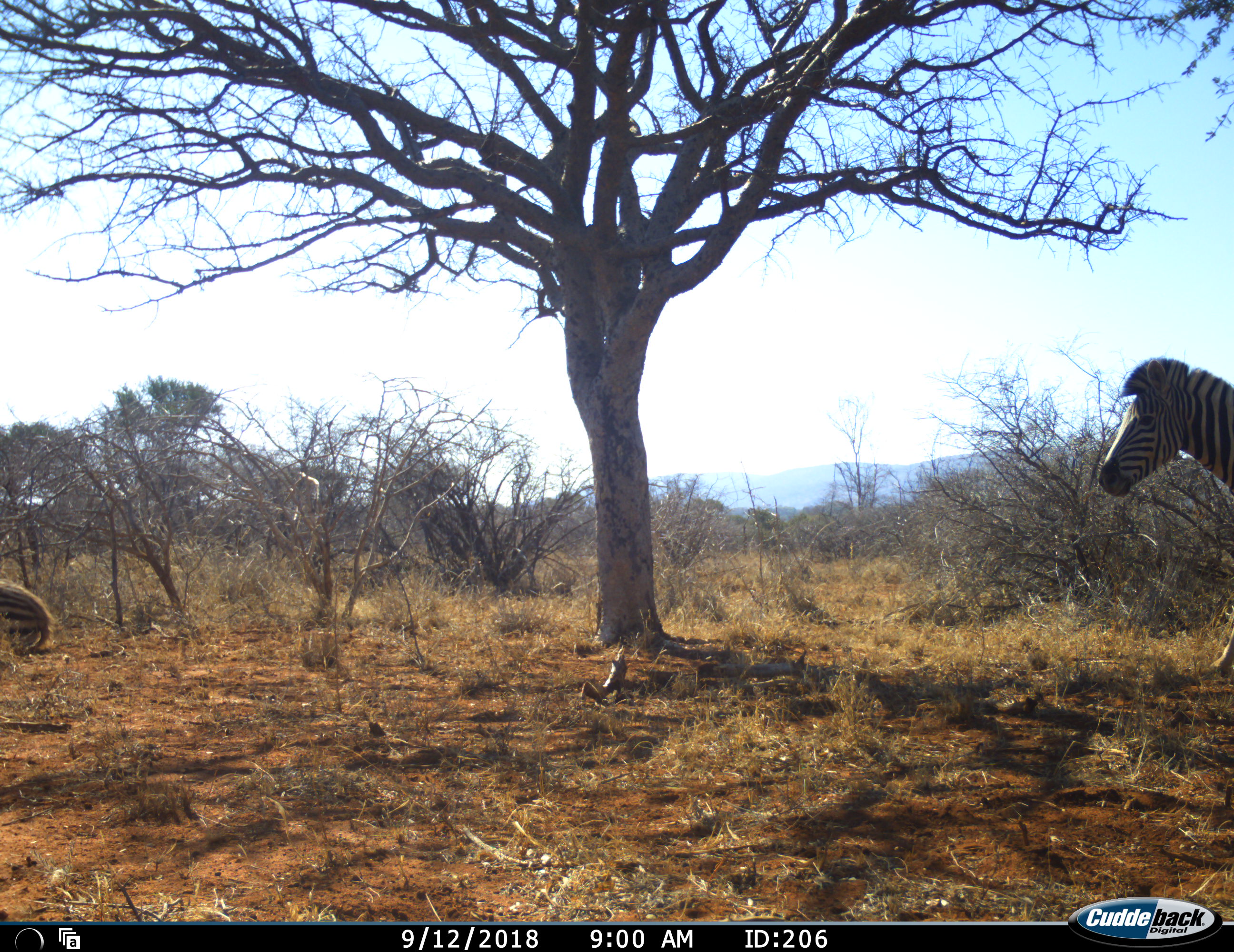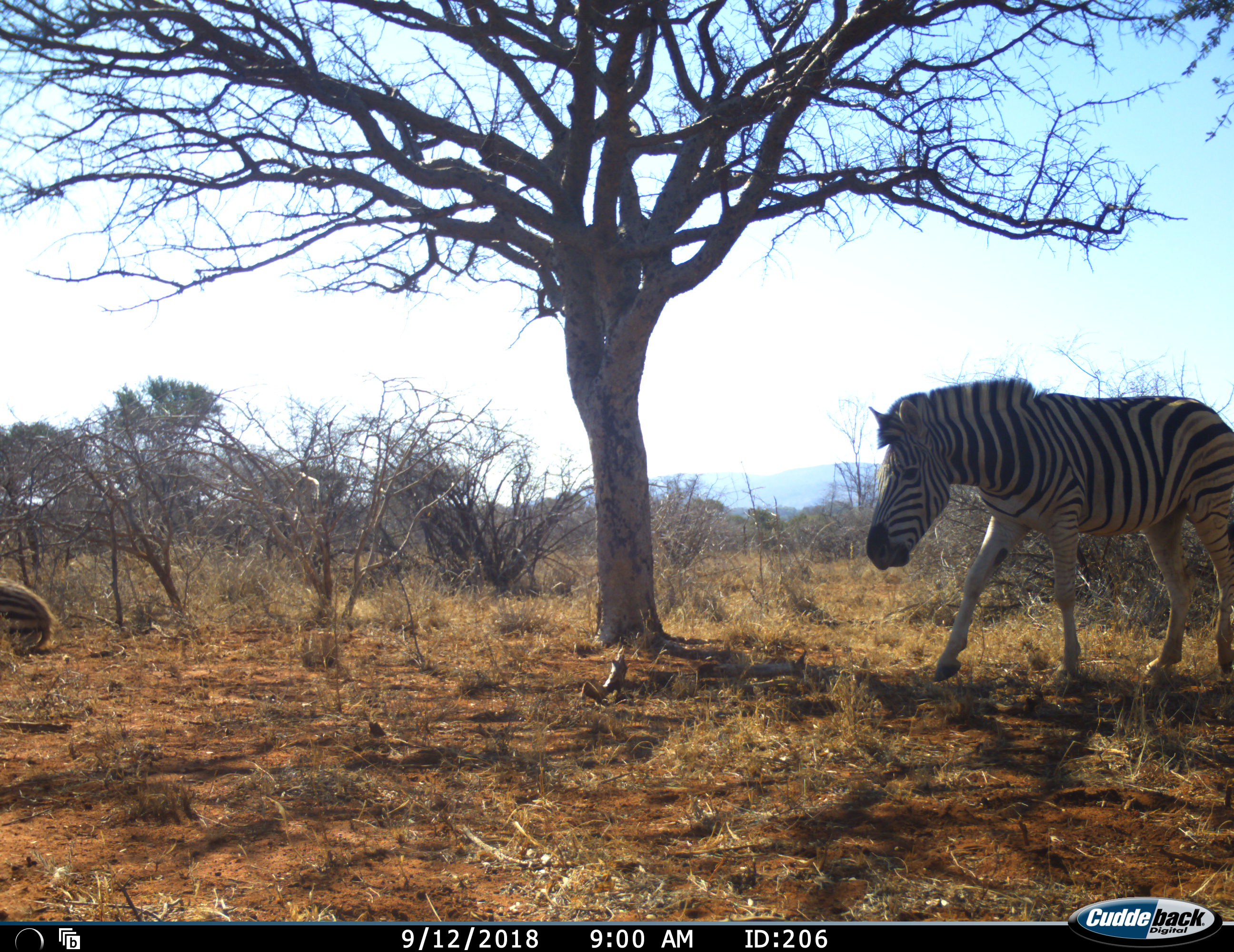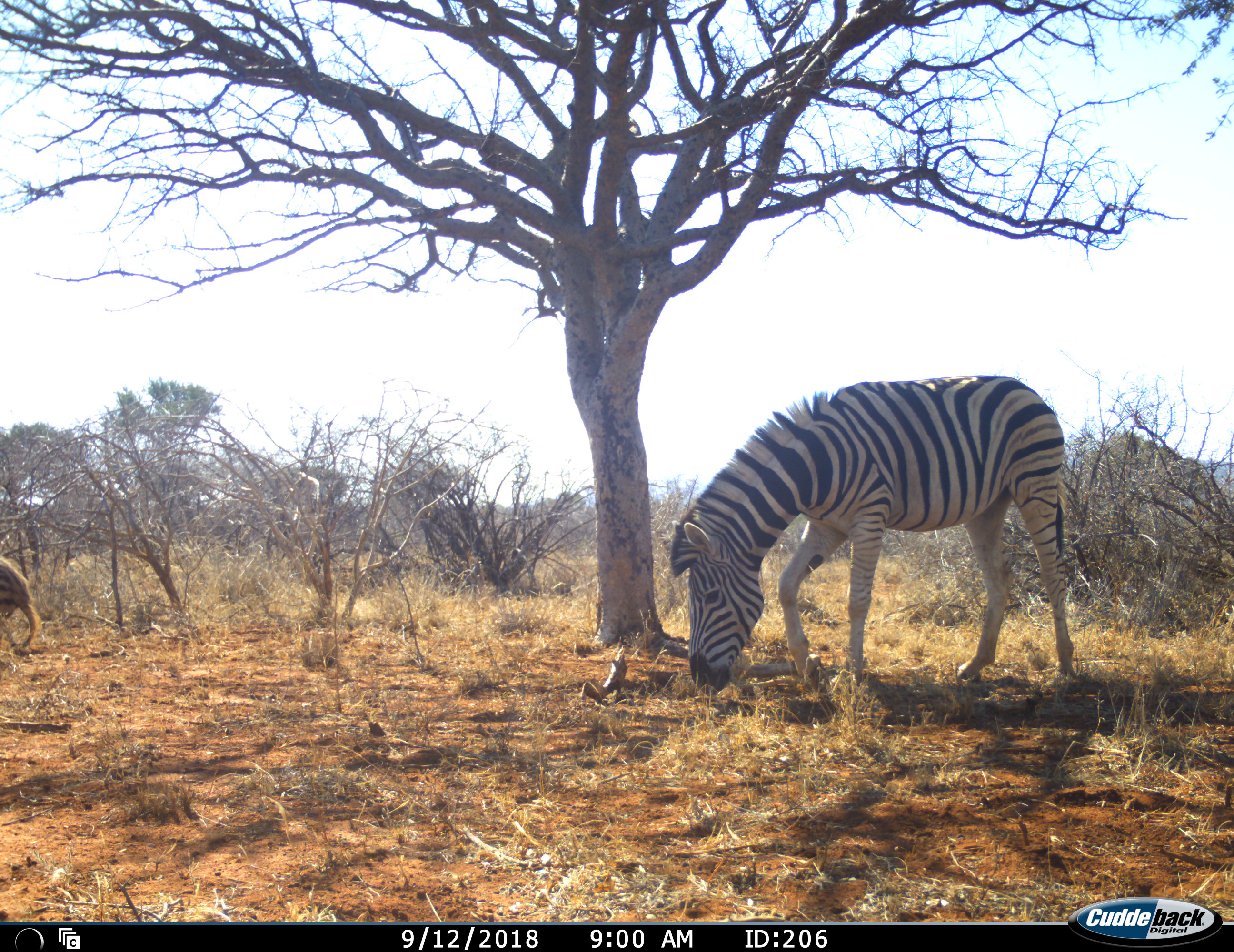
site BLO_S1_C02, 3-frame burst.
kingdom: Animalia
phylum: Chordata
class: Mammalia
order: Perissodactyla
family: Equidae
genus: Equus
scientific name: Equus quagga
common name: plains zebra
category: zebraplains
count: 2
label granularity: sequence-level